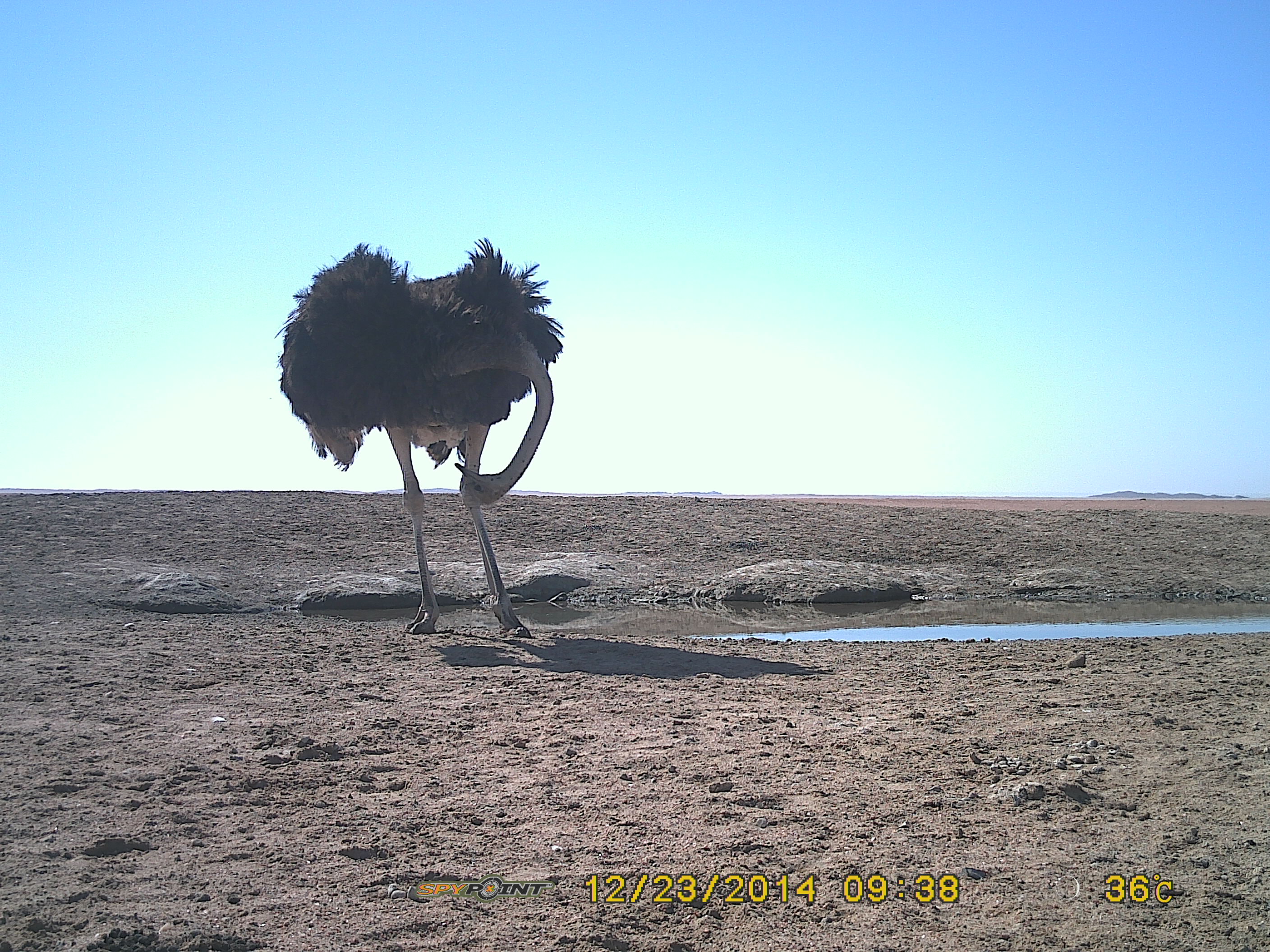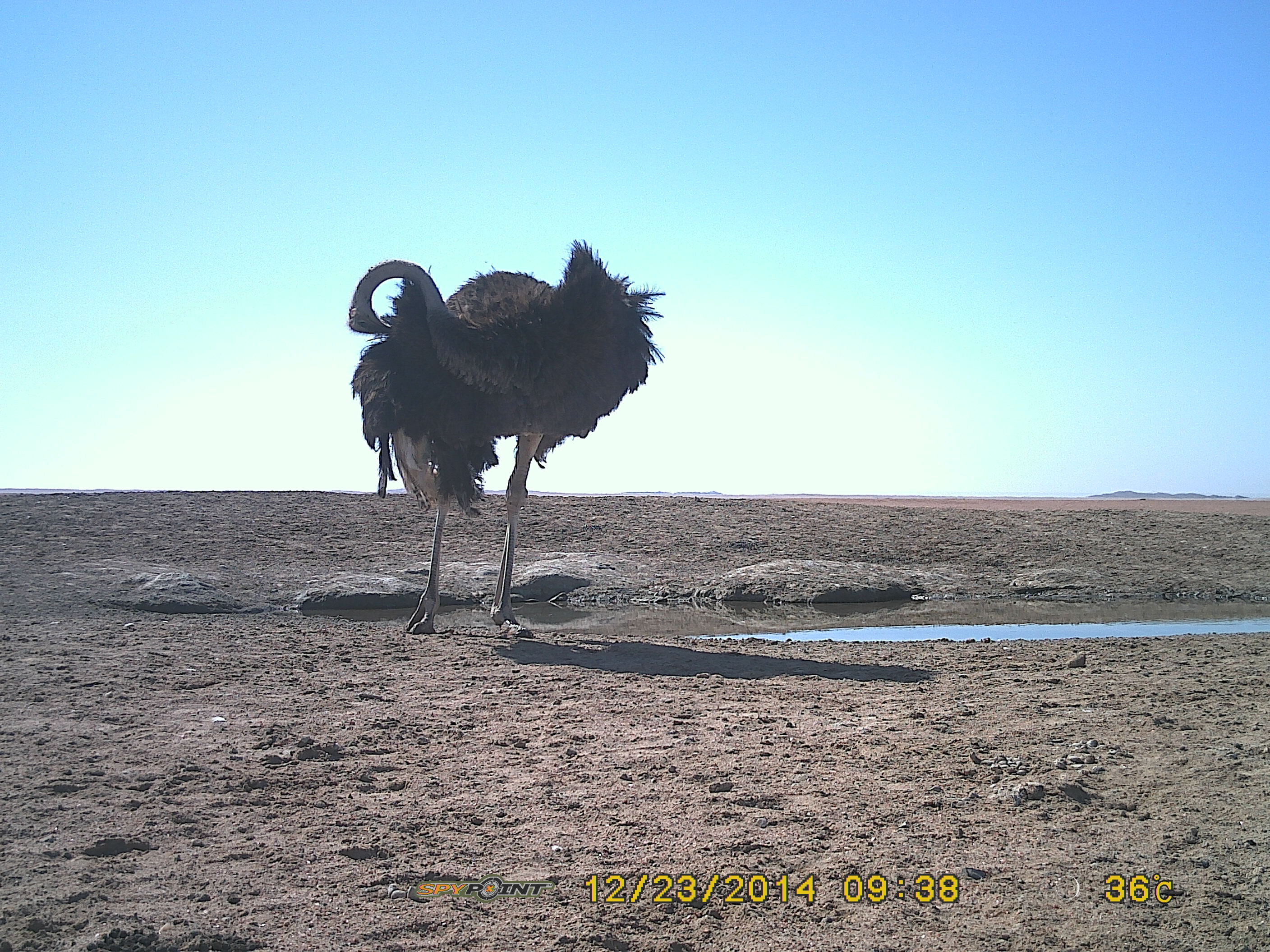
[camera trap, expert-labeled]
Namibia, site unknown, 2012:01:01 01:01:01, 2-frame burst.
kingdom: Animalia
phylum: Chordata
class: Aves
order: Struthioniformes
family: Struthionidae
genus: Struthio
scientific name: Struthio camelus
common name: common ostrich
Struthio camelus (common ostrich).